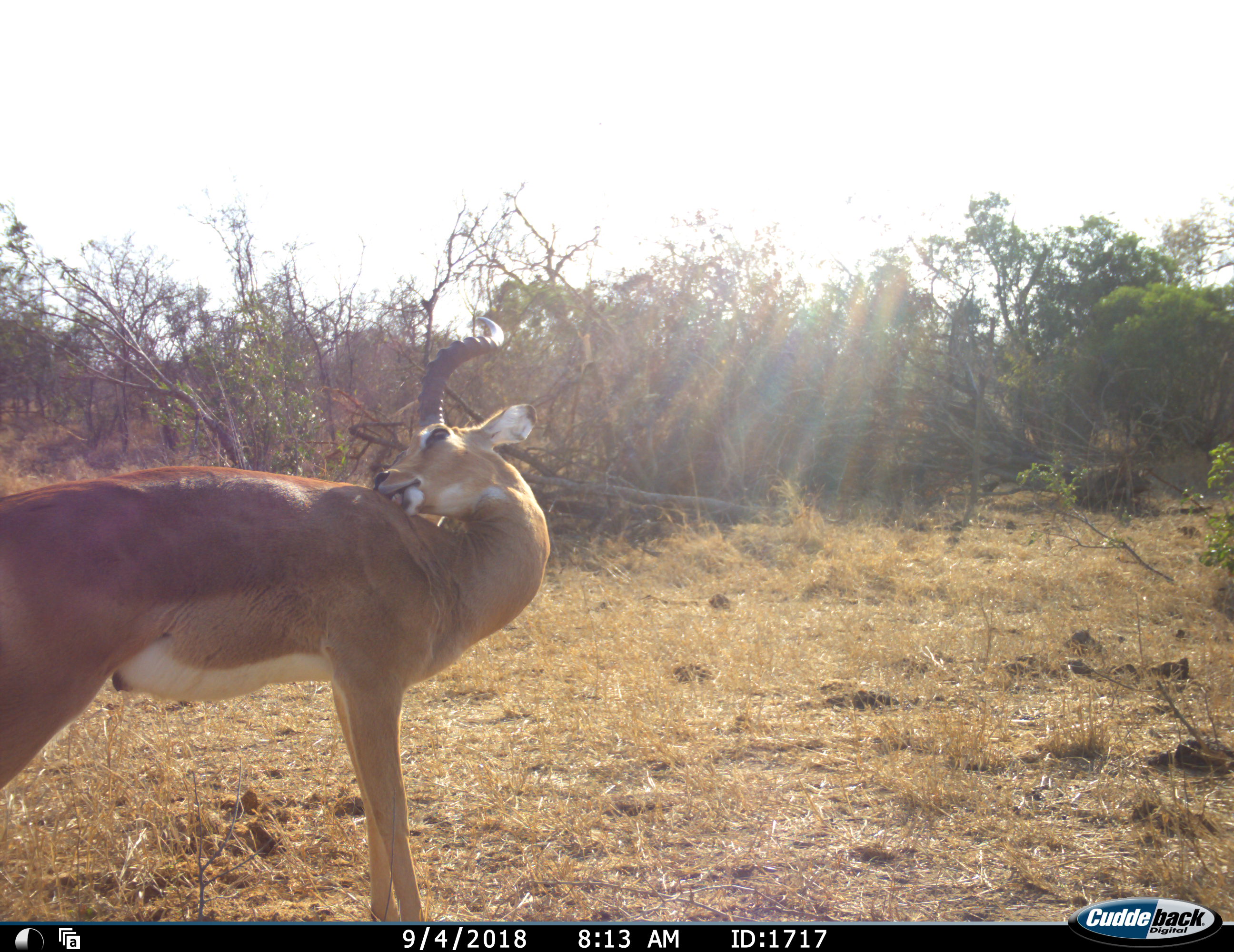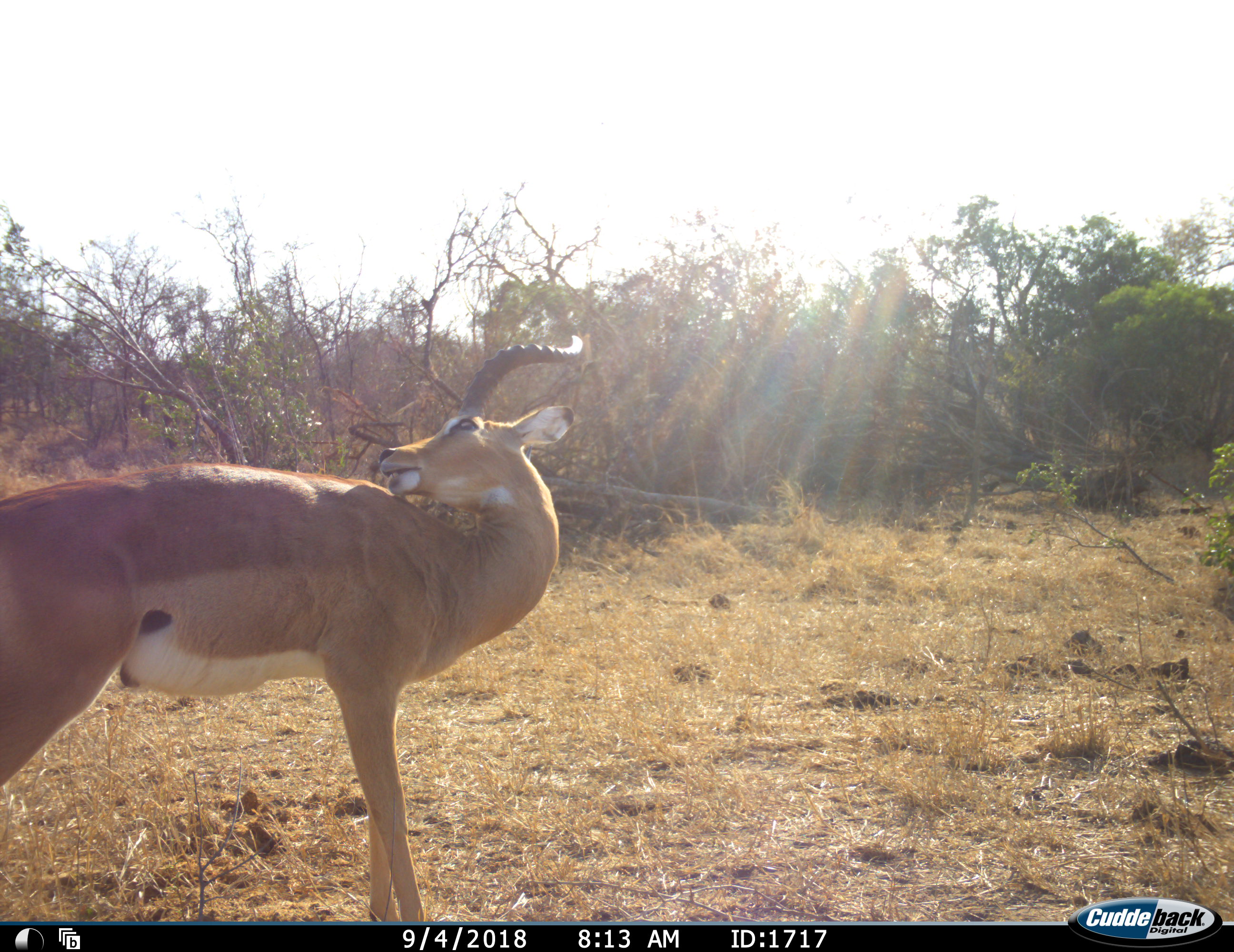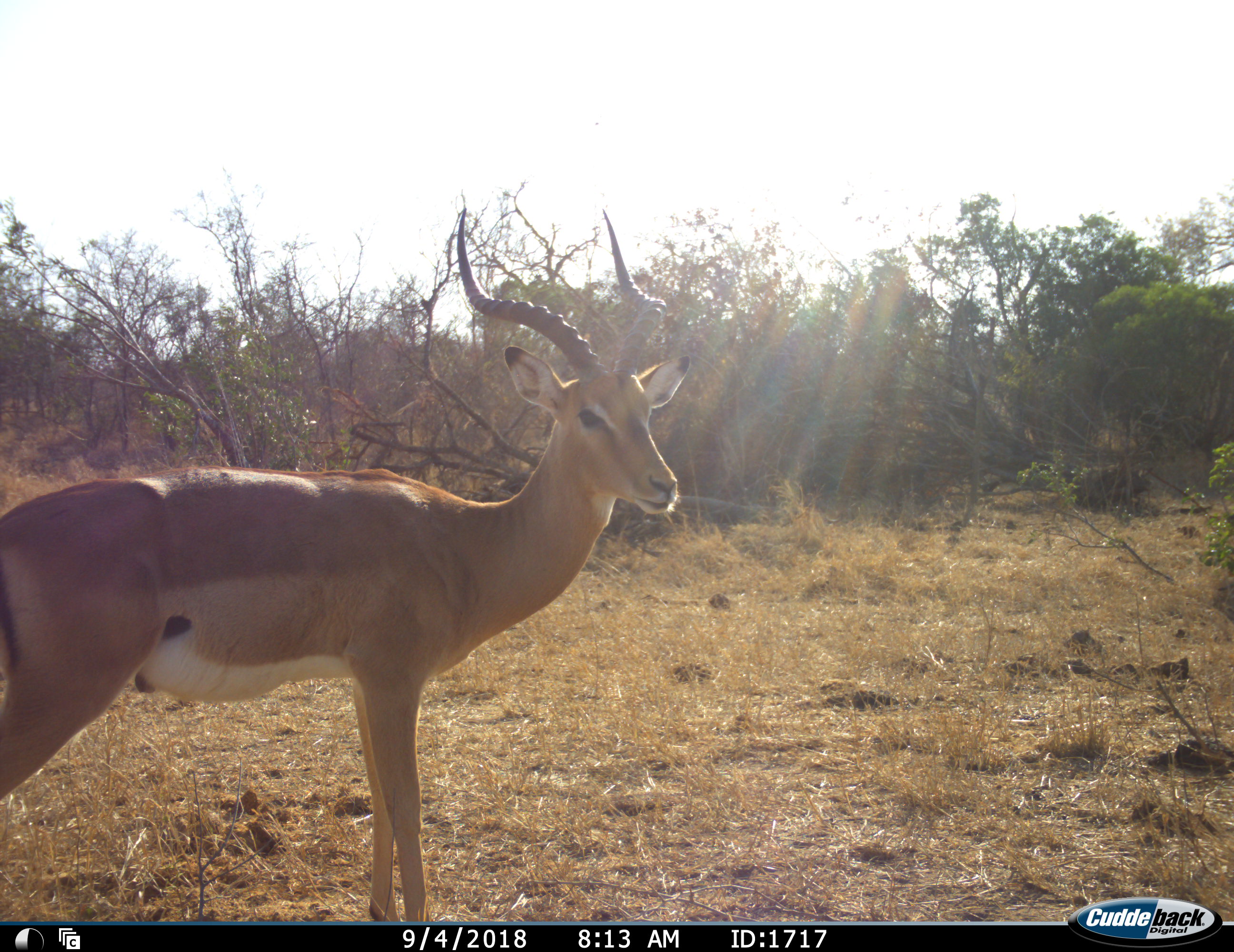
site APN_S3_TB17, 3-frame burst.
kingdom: Animalia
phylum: Chordata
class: Mammalia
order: Artiodactyla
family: Bovidae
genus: Aepyceros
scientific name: Aepyceros melampus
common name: impala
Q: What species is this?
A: Impala (Aepyceros melampus).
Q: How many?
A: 1.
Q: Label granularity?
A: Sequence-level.